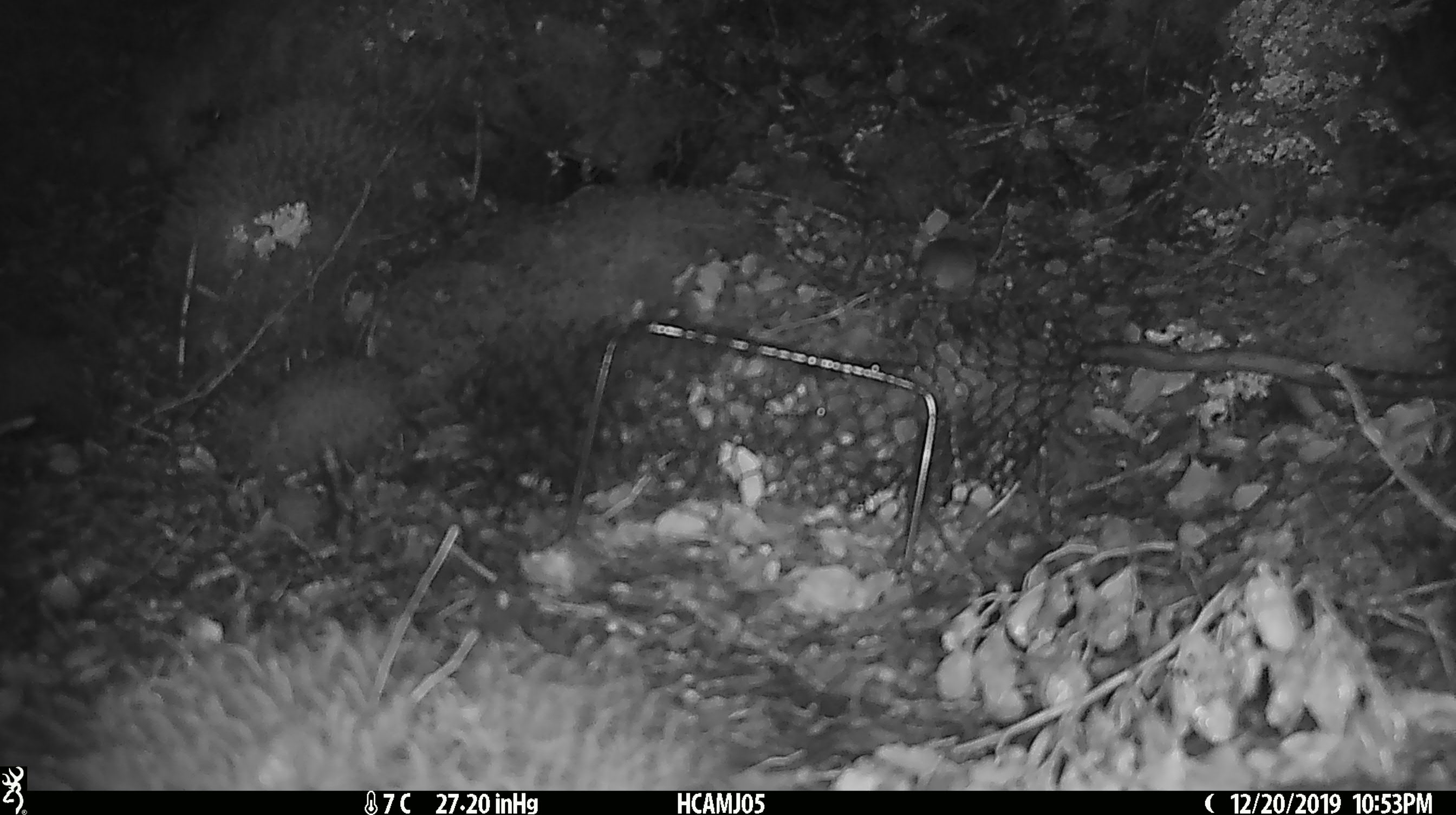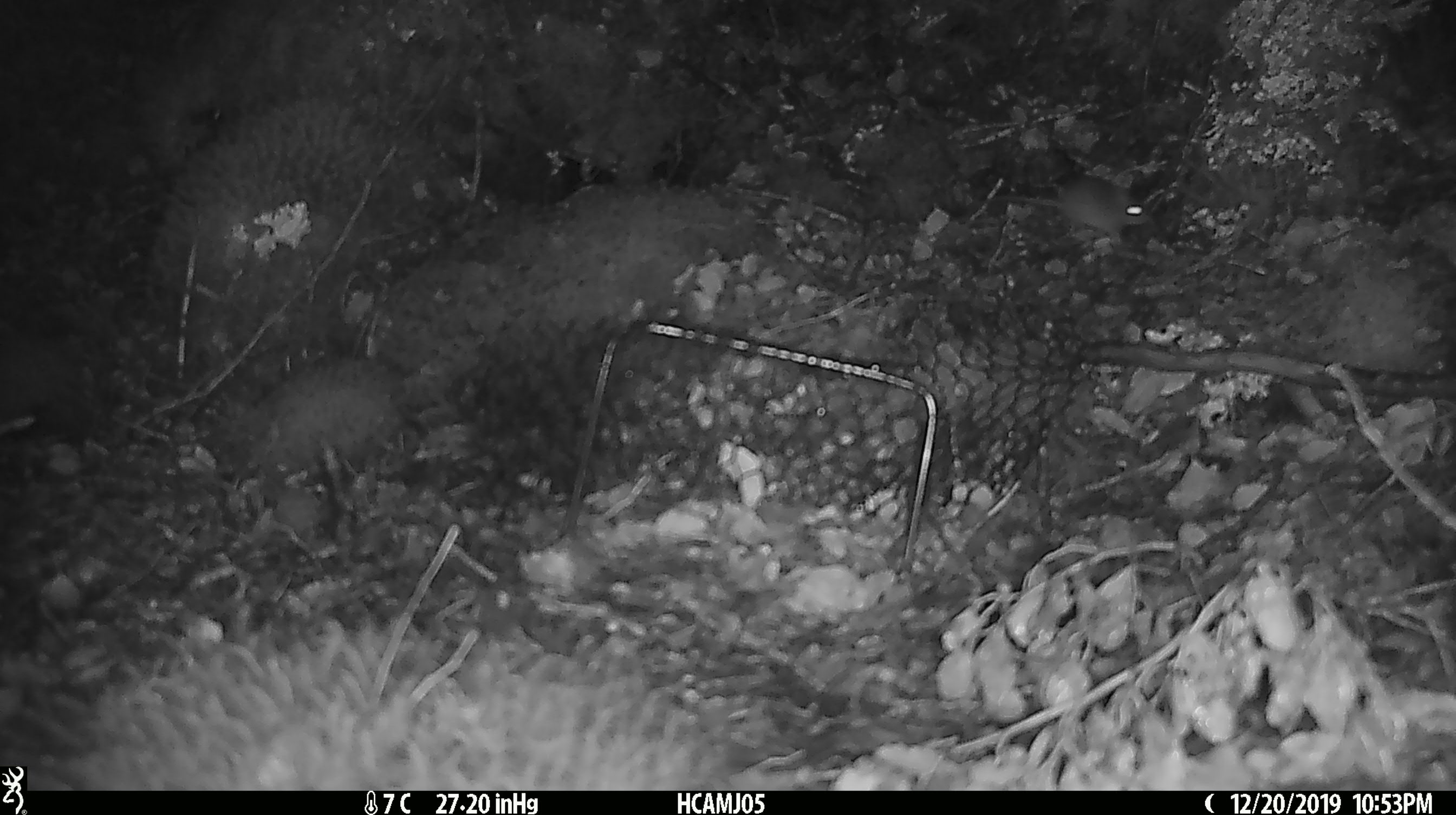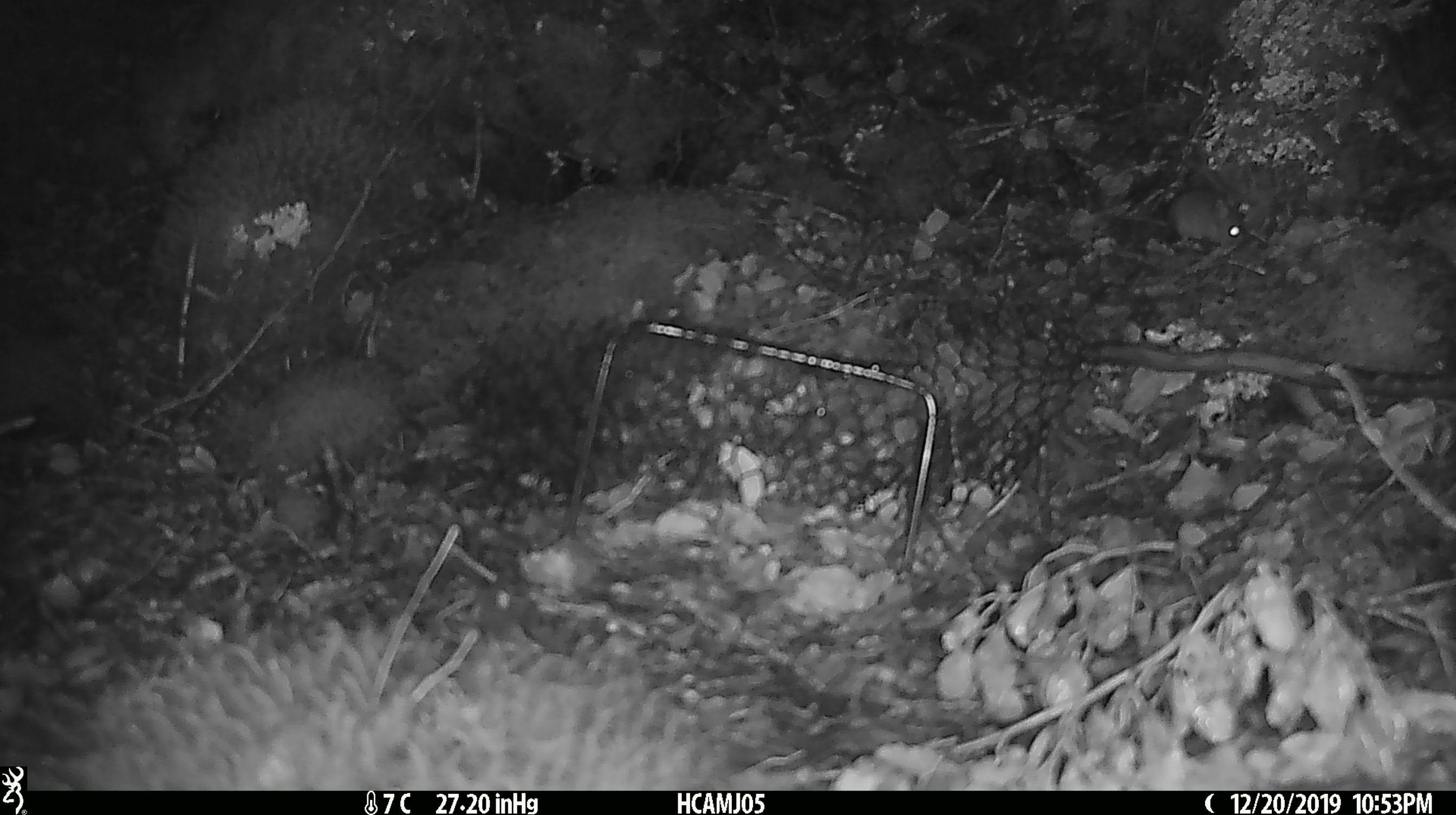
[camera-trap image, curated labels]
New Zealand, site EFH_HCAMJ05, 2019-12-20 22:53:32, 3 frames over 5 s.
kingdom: Animalia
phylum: Chordata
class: Mammalia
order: Rodentia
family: Muridae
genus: Mus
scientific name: Mus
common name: mouse